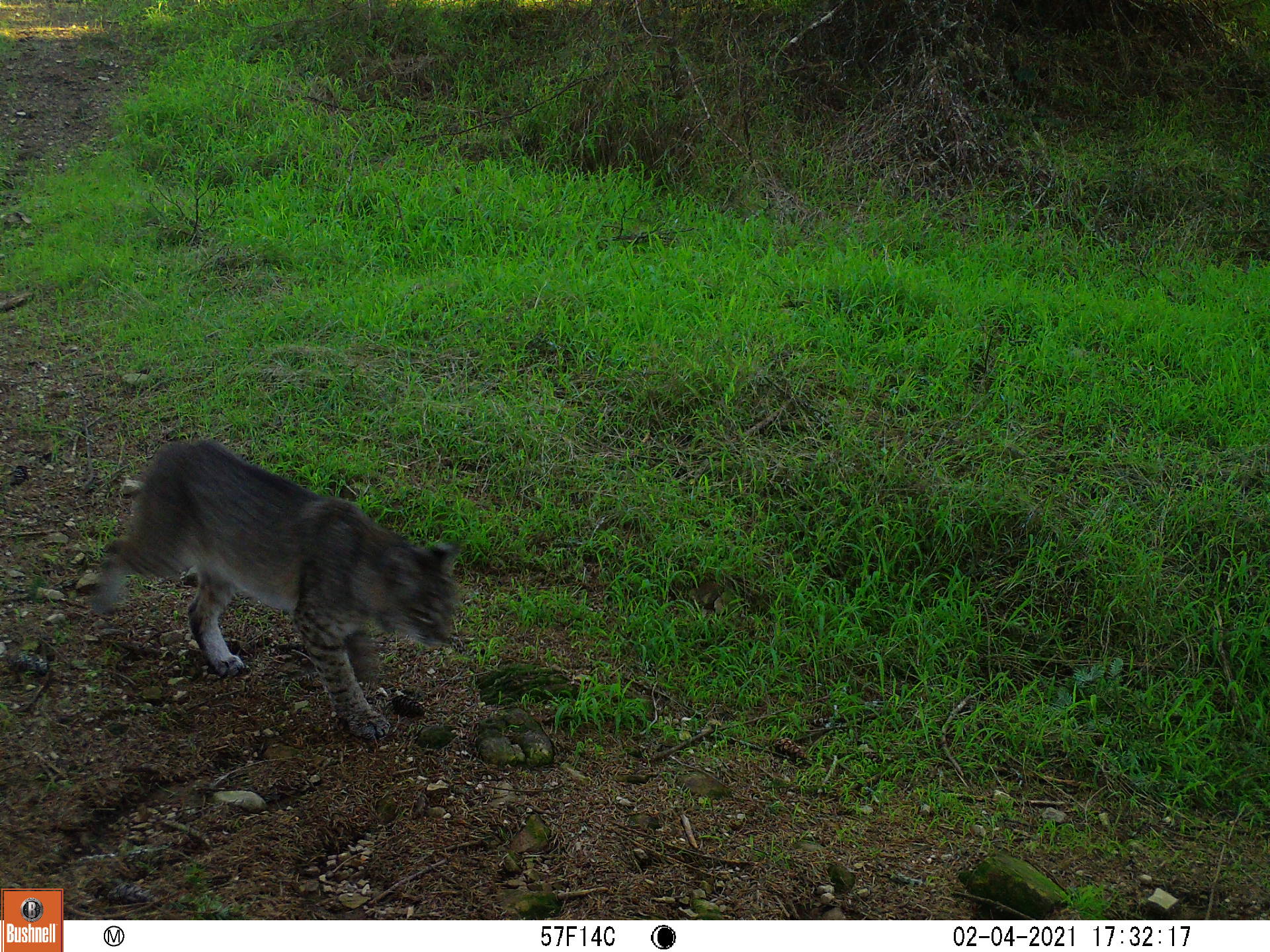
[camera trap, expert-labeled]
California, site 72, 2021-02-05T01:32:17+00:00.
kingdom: Animalia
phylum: Chordata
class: Mammalia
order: Carnivora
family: Felidae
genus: Lynx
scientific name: Lynx rufus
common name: bobcat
Bobcat (Lynx rufus).